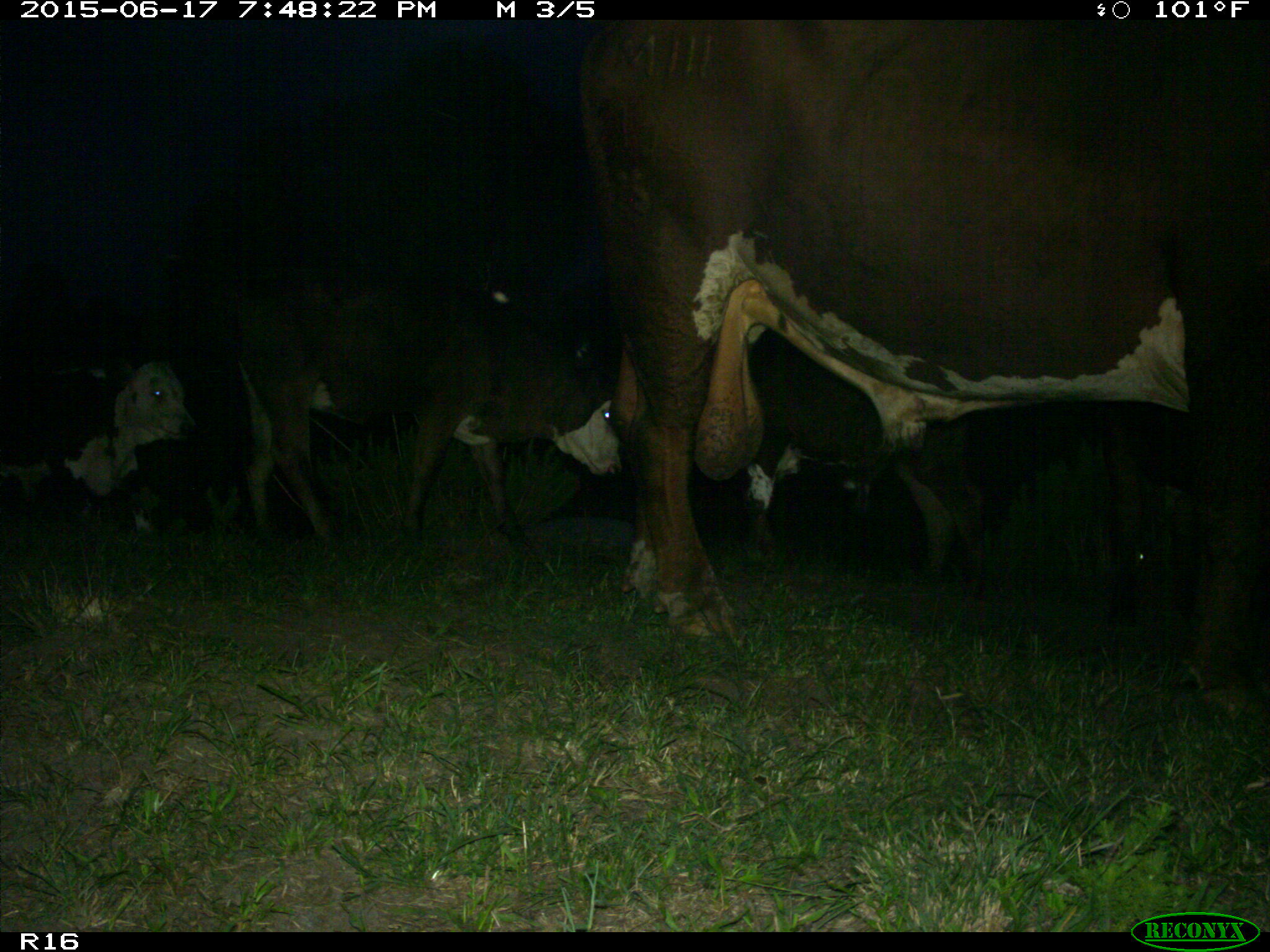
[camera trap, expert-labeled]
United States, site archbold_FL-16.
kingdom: Animalia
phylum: Chordata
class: Mammalia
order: Artiodactyla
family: Bovidae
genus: Bos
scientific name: Bos taurus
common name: domestic cow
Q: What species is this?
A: Bos taurus (domestic cow).